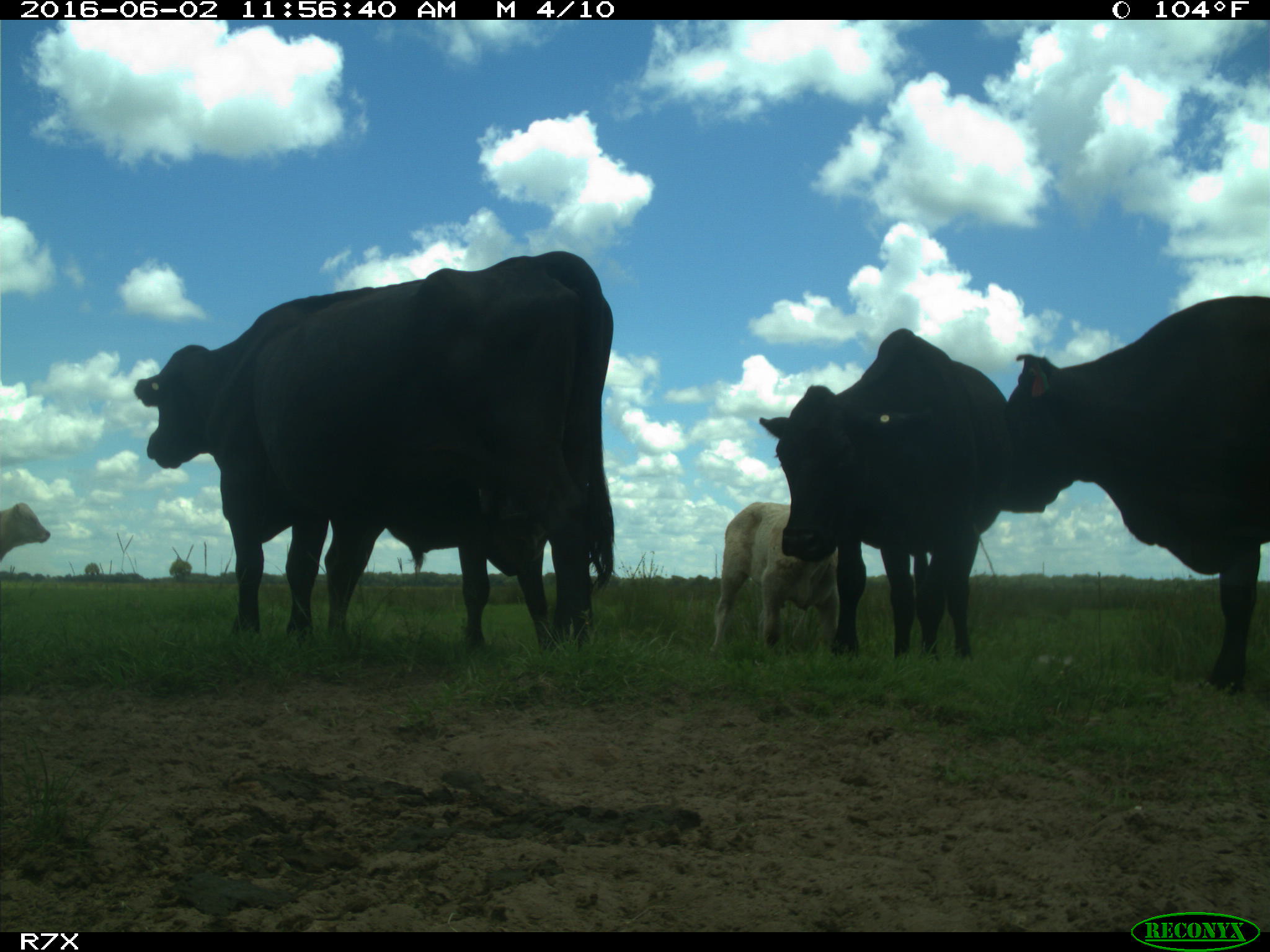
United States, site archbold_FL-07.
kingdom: Animalia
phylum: Chordata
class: Mammalia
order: Artiodactyla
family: Bovidae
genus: Bos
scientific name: Bos taurus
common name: domestic cow